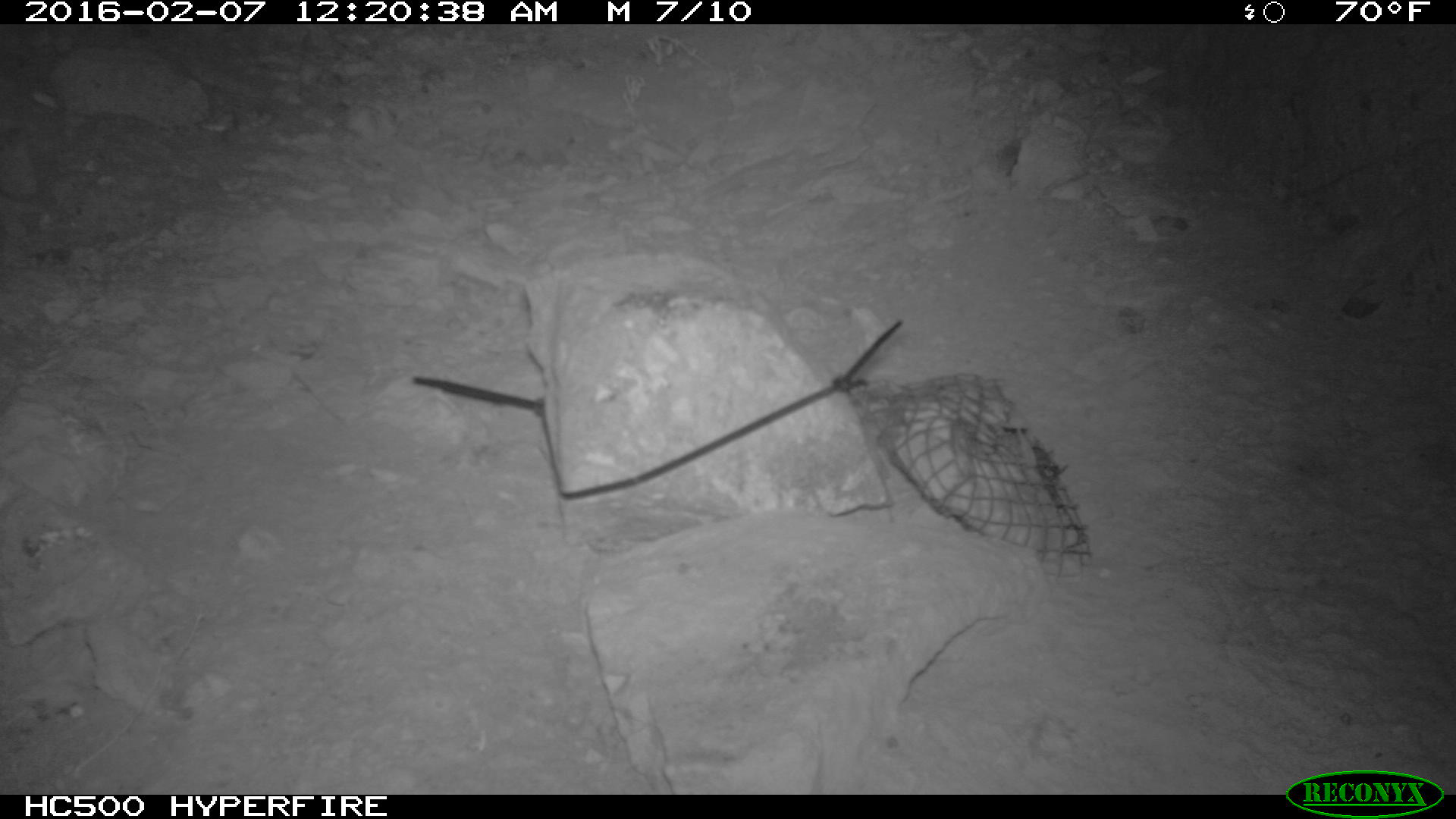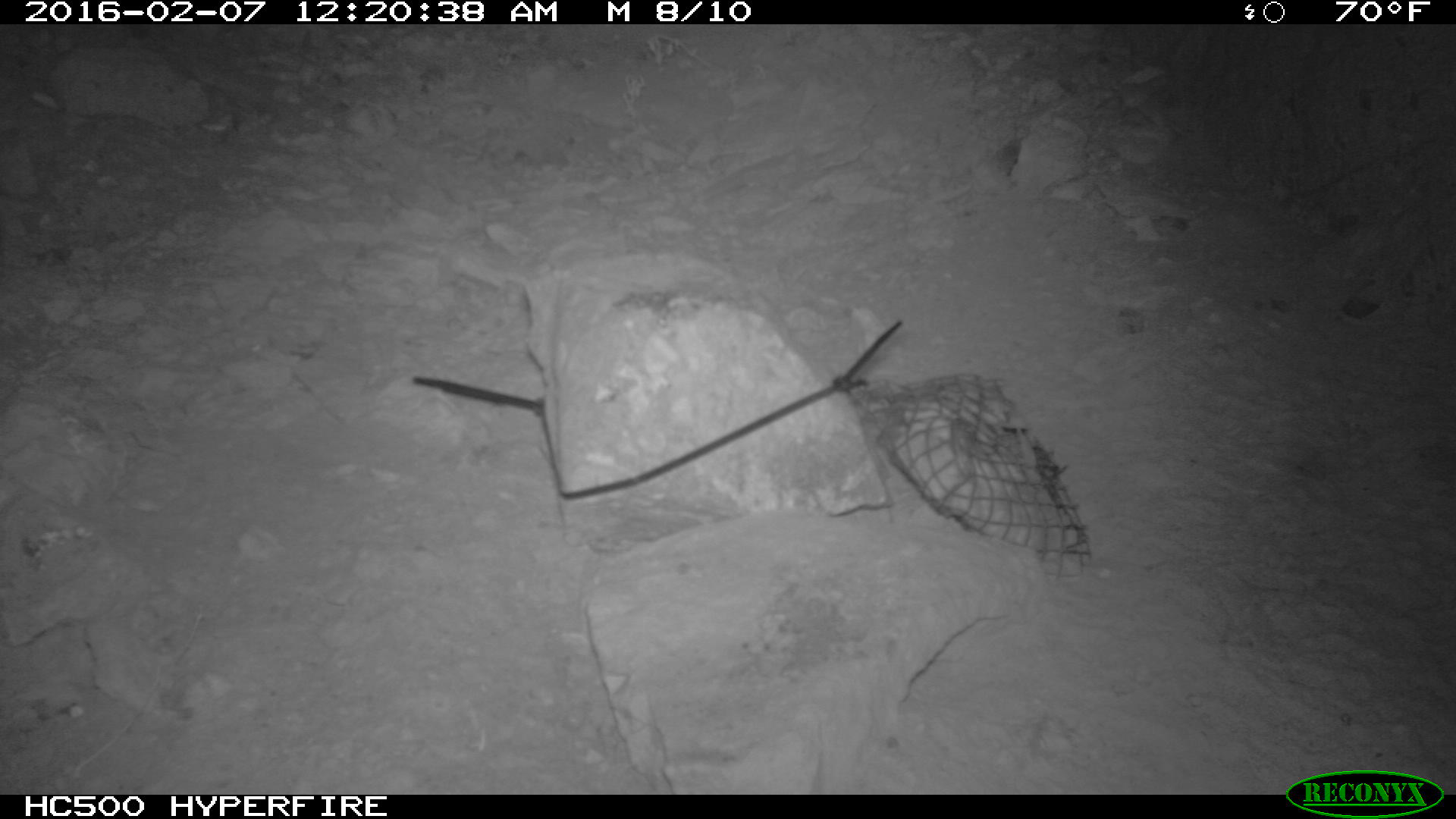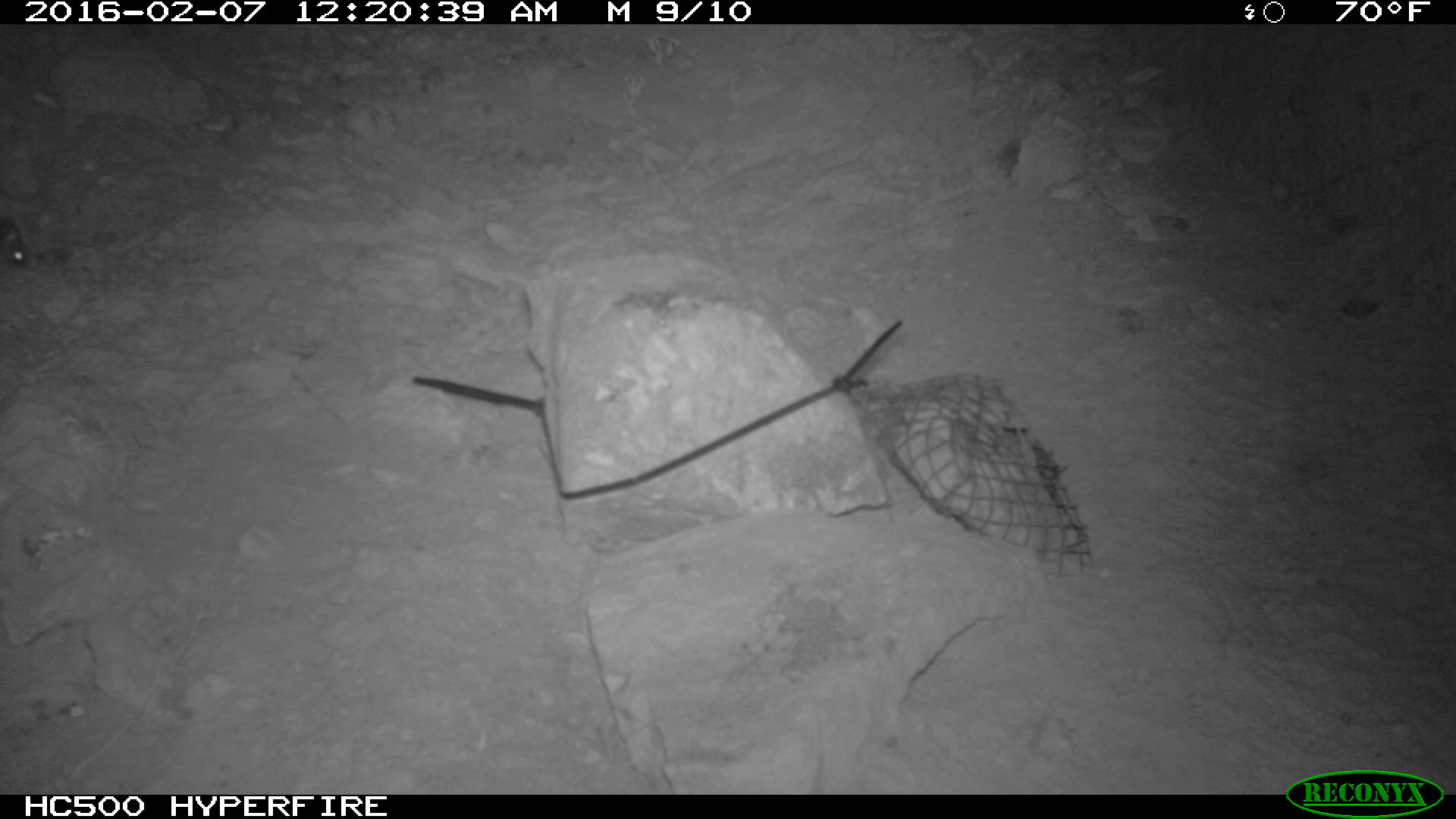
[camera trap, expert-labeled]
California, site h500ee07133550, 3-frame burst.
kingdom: Animalia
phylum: Chordata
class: Mammalia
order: Rodentia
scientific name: Rodentia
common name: rodent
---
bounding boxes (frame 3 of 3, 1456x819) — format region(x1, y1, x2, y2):
rodent: region(0, 213, 26, 265)